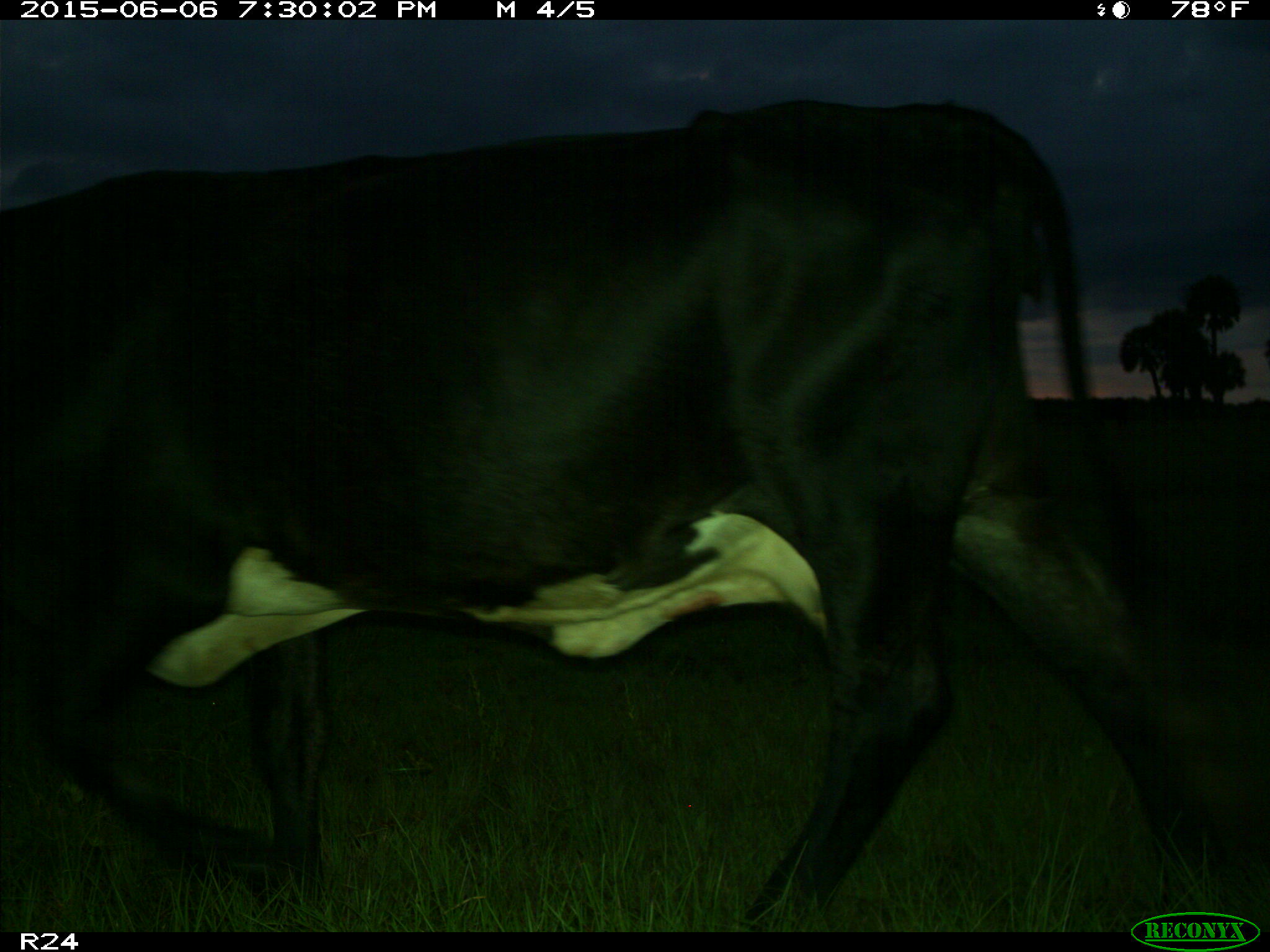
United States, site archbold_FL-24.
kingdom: Animalia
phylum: Chordata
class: Mammalia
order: Artiodactyla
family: Bovidae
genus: Bos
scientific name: Bos taurus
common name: domestic cow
Bos taurus (domestic cow).